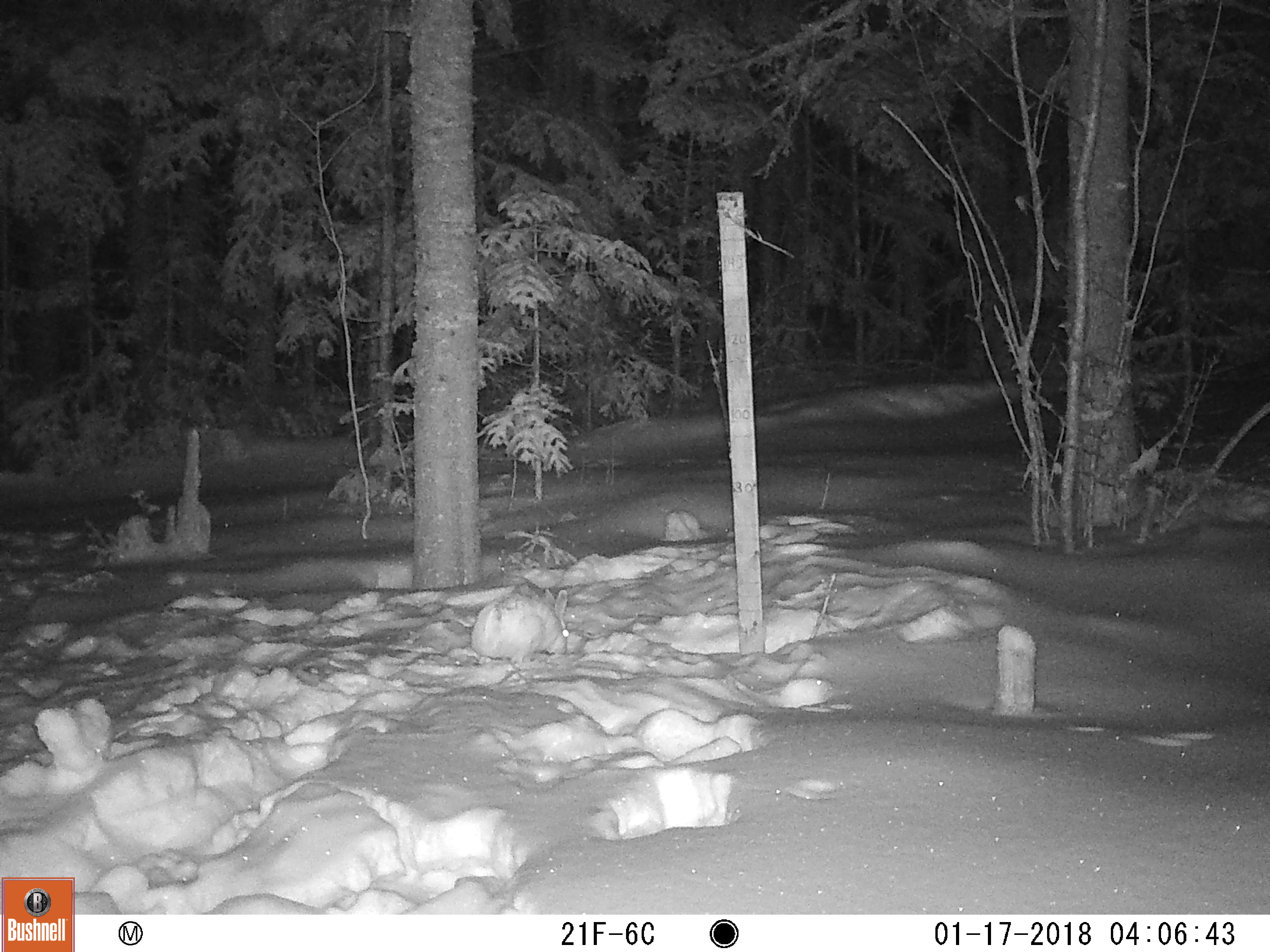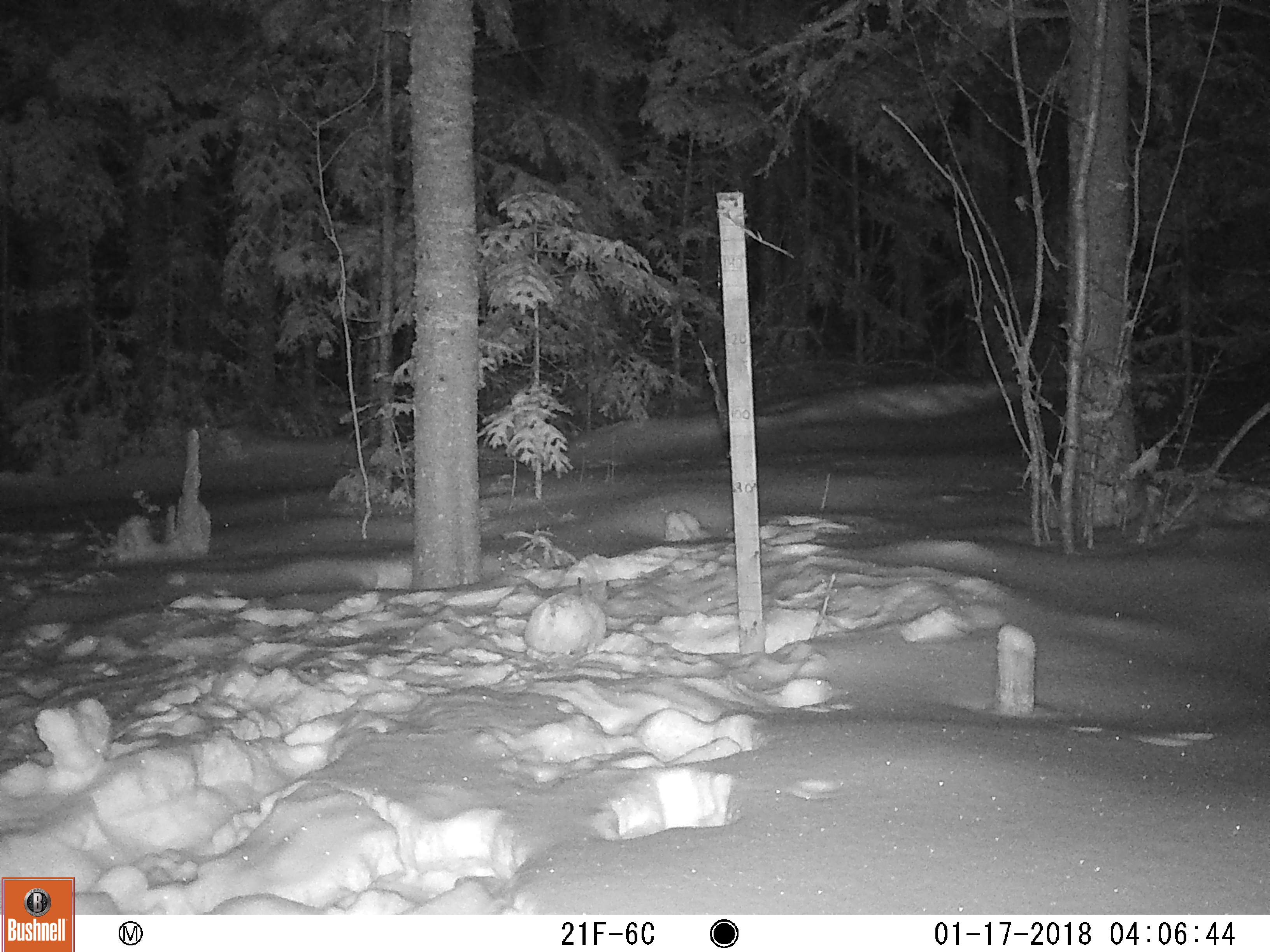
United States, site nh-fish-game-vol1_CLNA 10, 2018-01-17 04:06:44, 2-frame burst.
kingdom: Animalia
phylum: Chordata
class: Mammalia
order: Lagomorpha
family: Leporidae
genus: Lepus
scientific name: Lepus americanus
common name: snowshoe hare